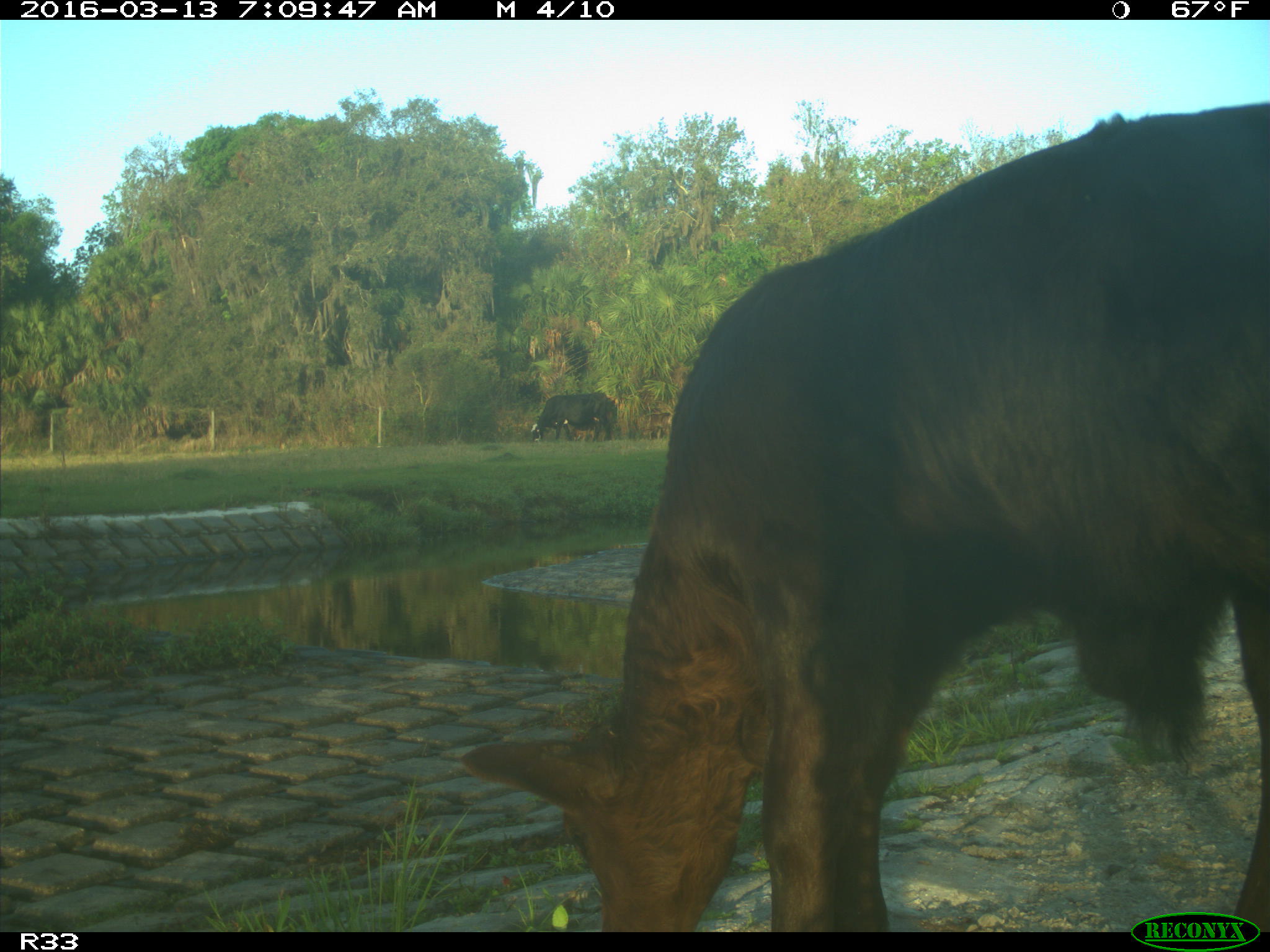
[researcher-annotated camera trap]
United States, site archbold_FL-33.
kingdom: Animalia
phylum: Chordata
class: Mammalia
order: Artiodactyla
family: Bovidae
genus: Bos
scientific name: Bos taurus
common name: domestic cow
Bos taurus (domestic cow).